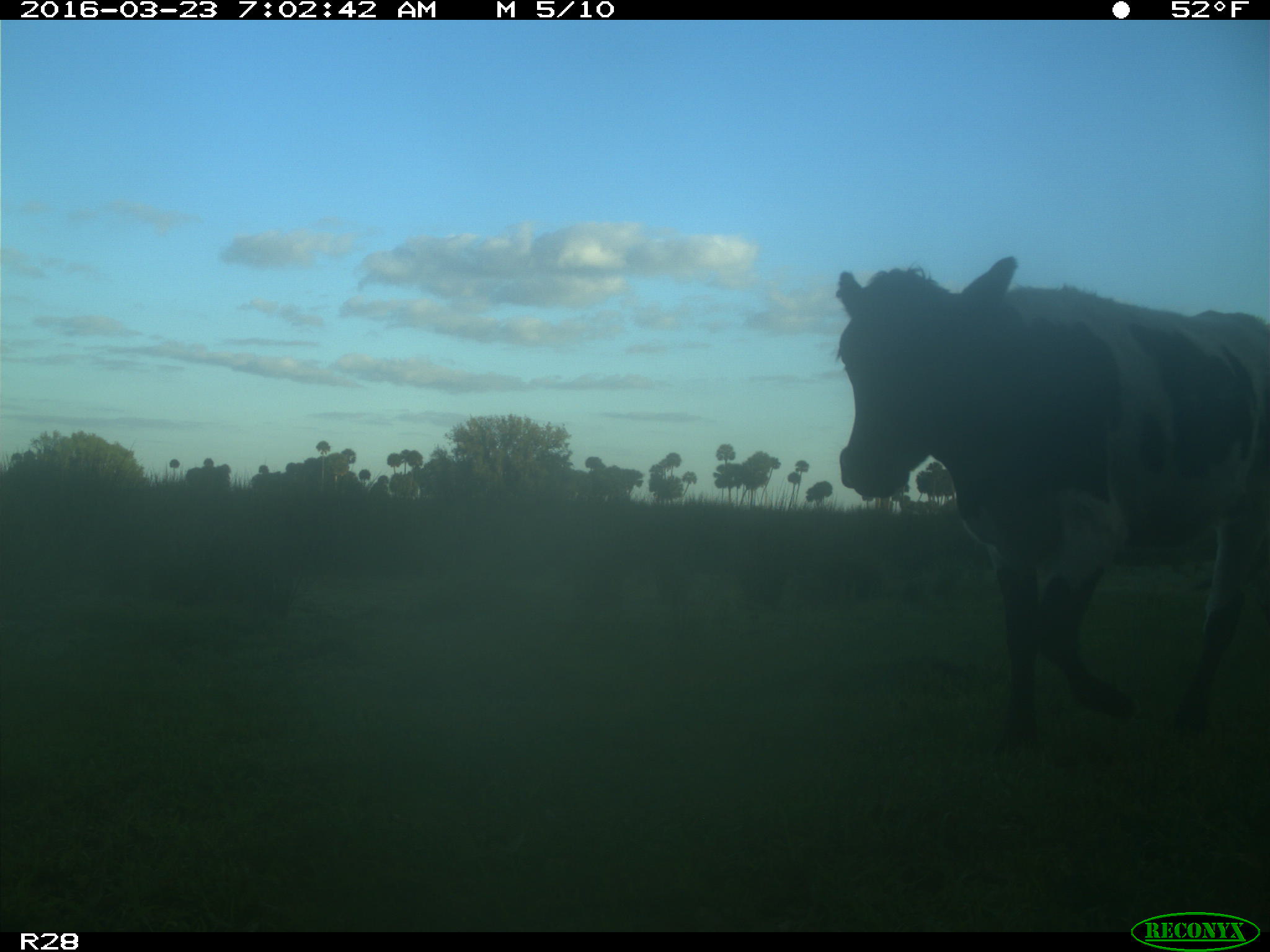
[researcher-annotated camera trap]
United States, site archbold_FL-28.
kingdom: Animalia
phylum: Chordata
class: Mammalia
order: Artiodactyla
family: Bovidae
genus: Bos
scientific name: Bos taurus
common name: domestic cow